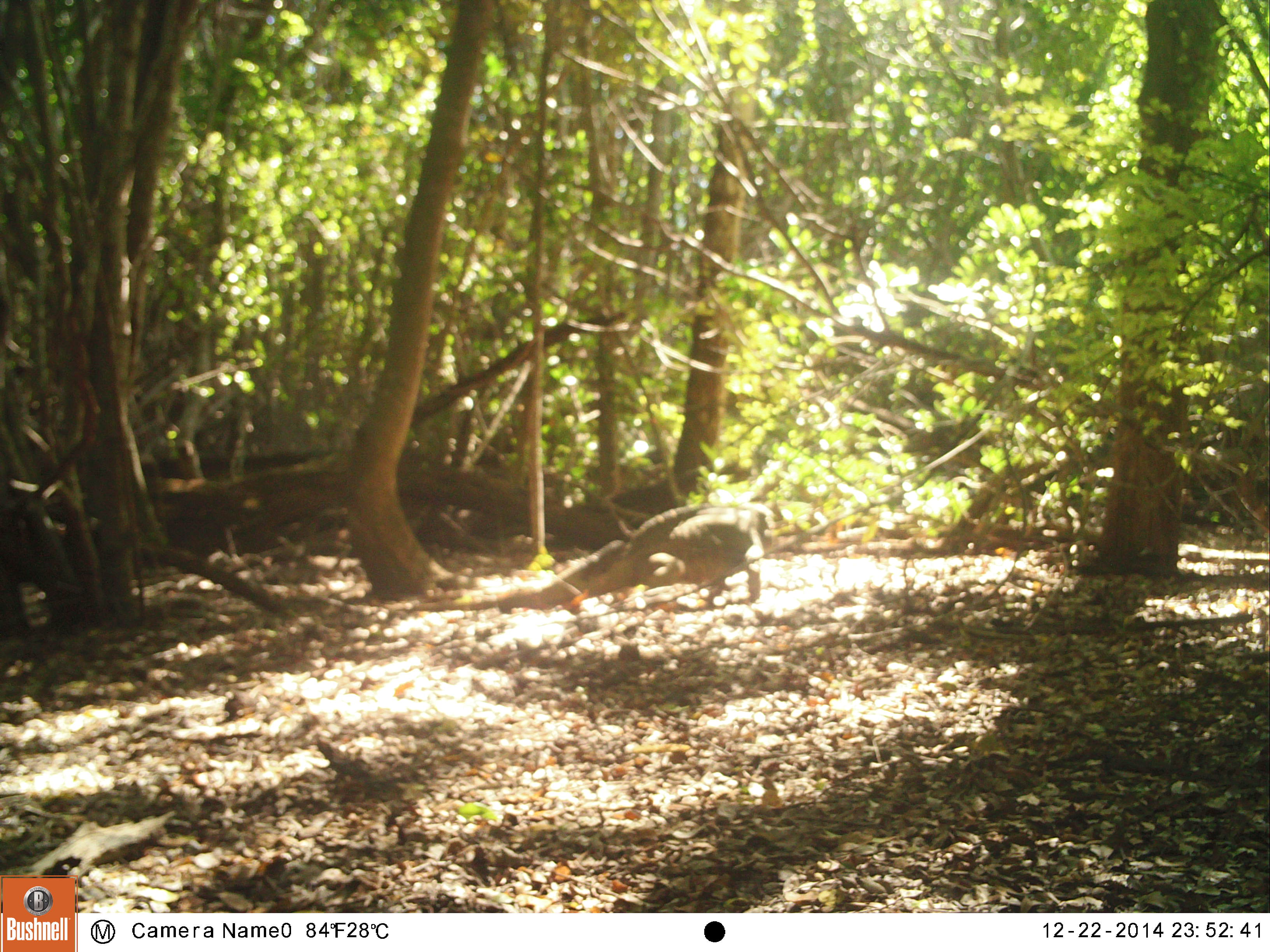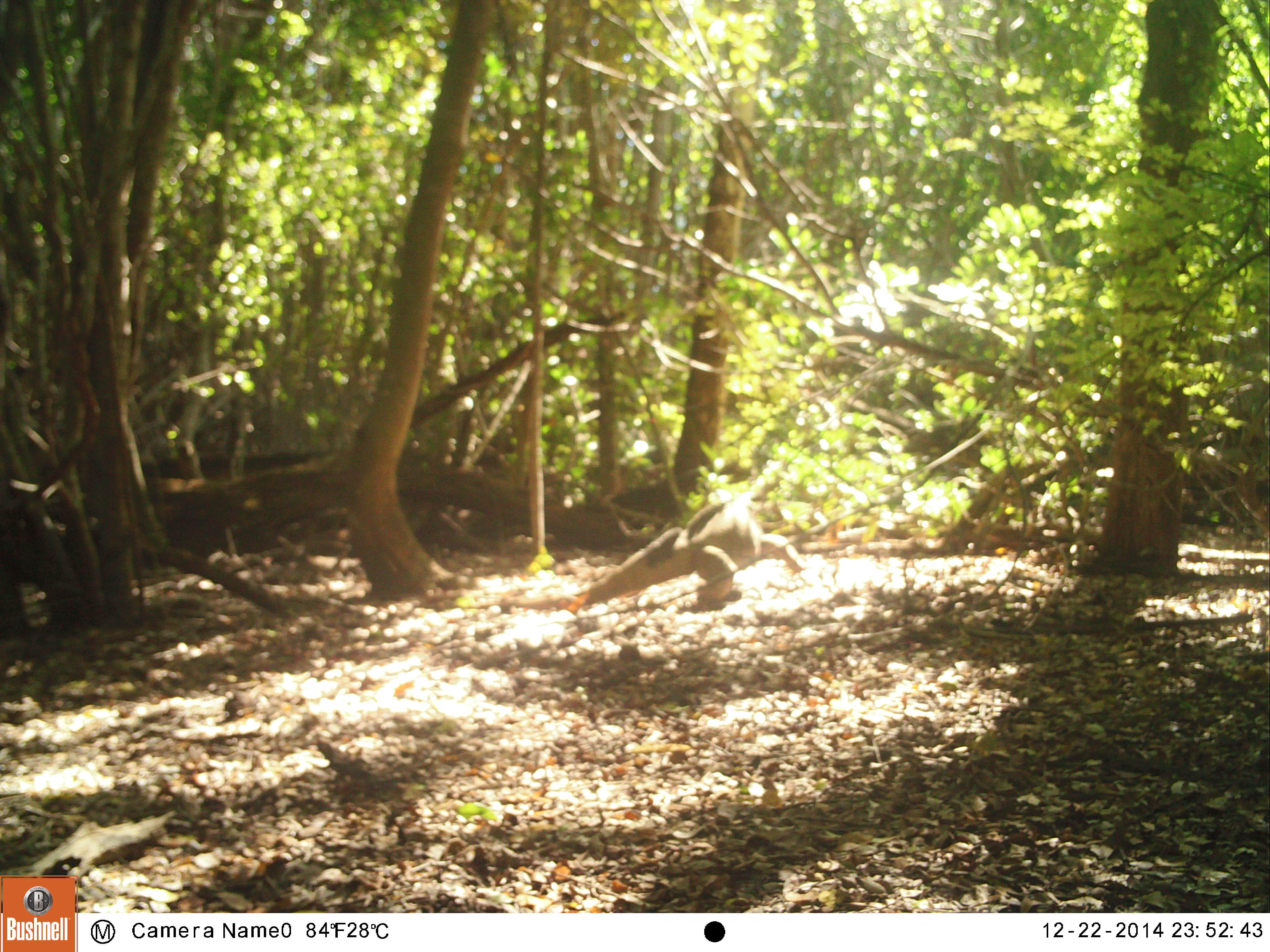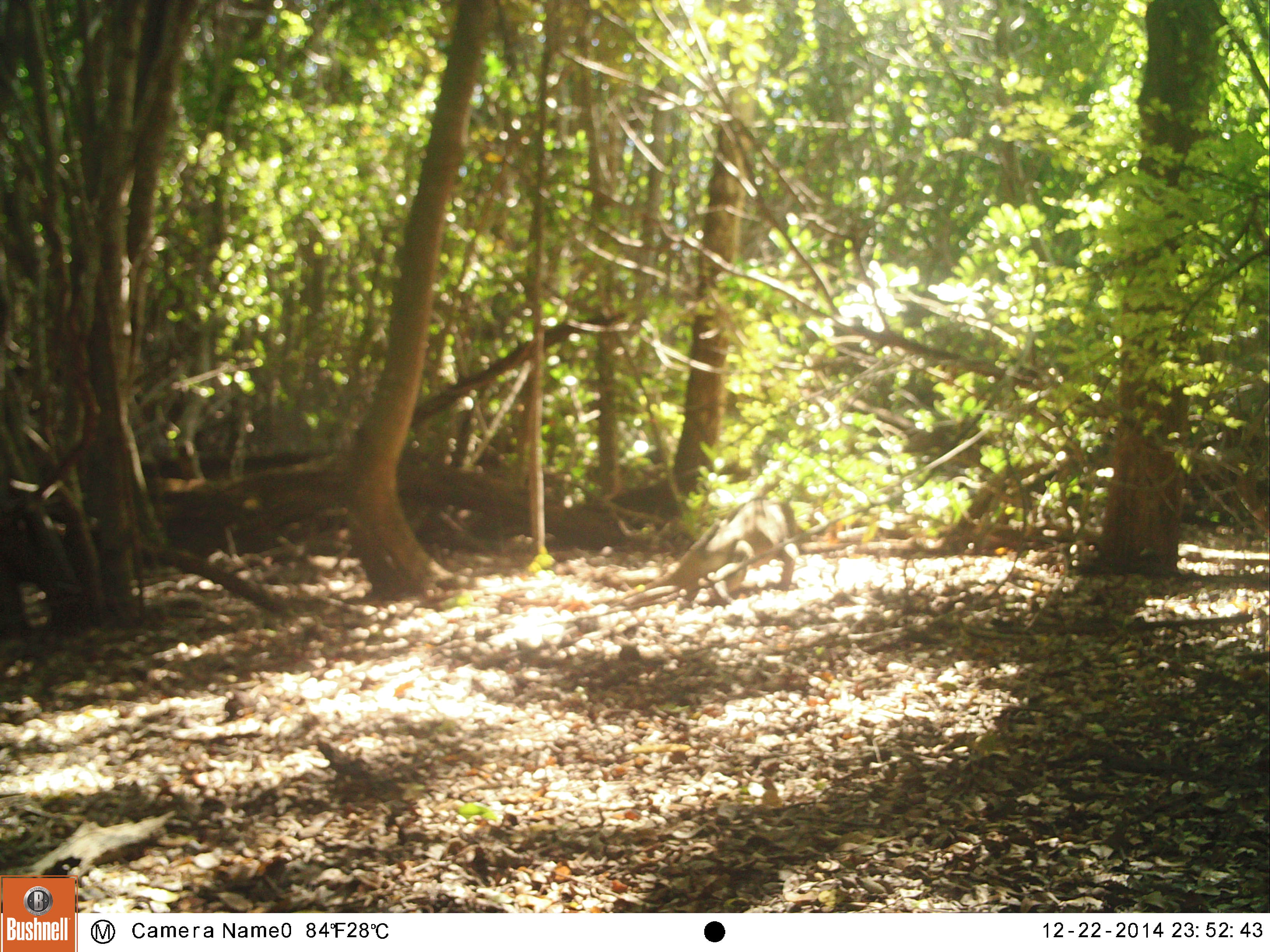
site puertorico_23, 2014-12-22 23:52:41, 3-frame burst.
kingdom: Animalia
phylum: Chordata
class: Reptilia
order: Squamata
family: Iguanidae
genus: Iguana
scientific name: Iguana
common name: typical iguanas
Iguana (typical iguanas).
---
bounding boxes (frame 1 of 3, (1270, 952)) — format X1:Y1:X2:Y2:
iguana: 412:495:791:618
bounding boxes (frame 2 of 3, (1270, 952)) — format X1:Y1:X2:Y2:
iguana: 494:478:813:613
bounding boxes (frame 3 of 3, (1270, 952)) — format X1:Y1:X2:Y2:
iguana: 619:491:796:612